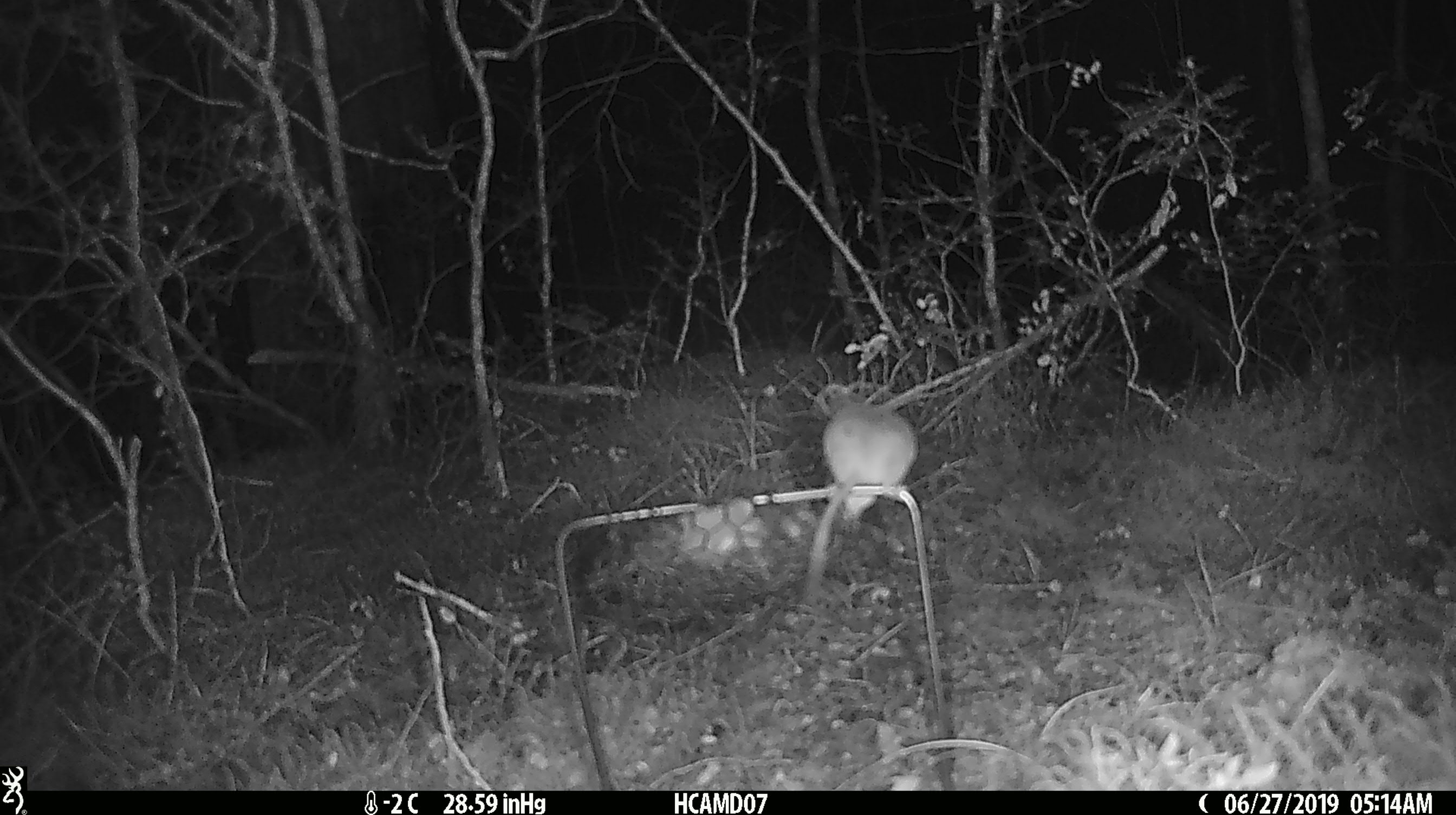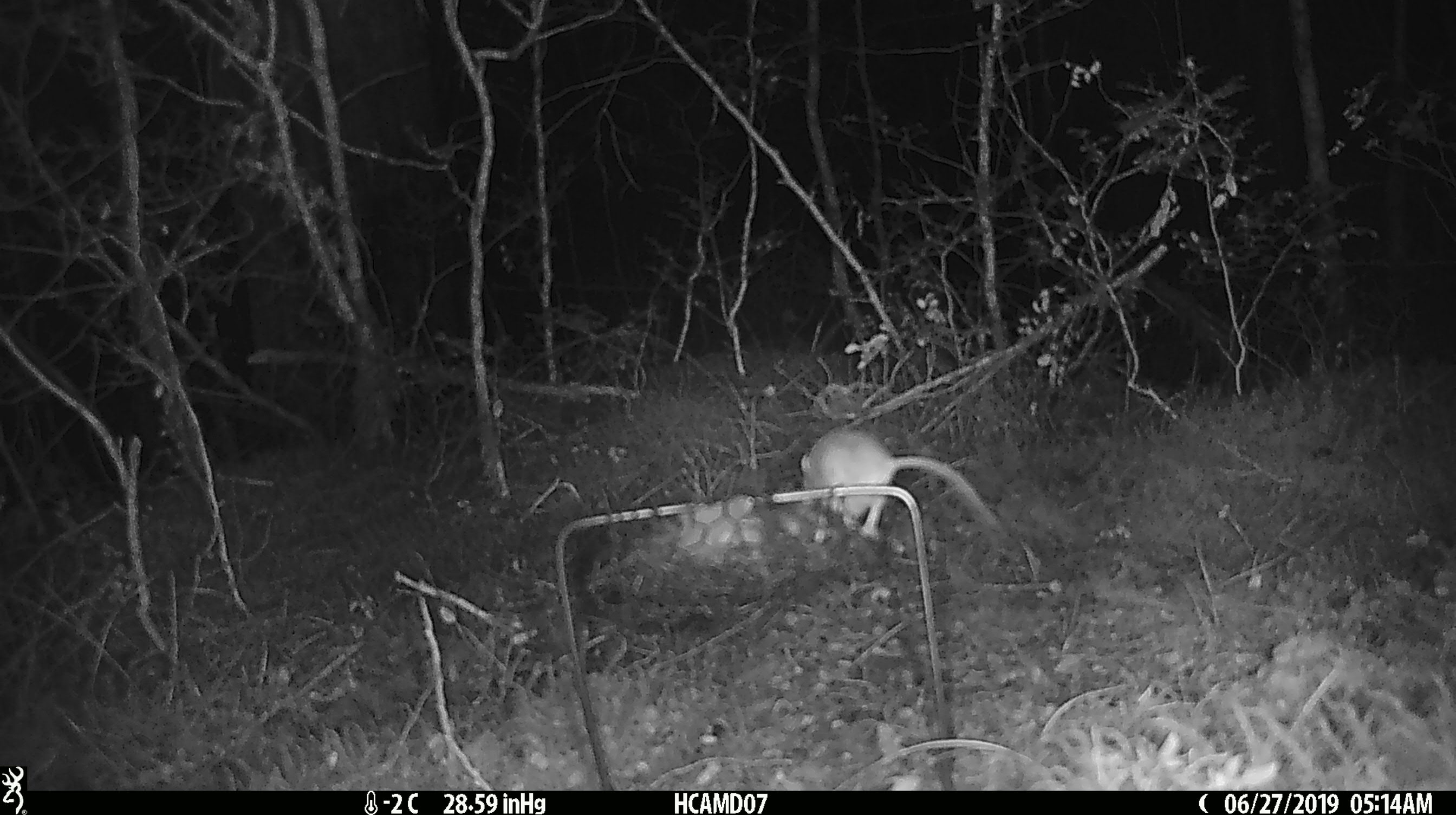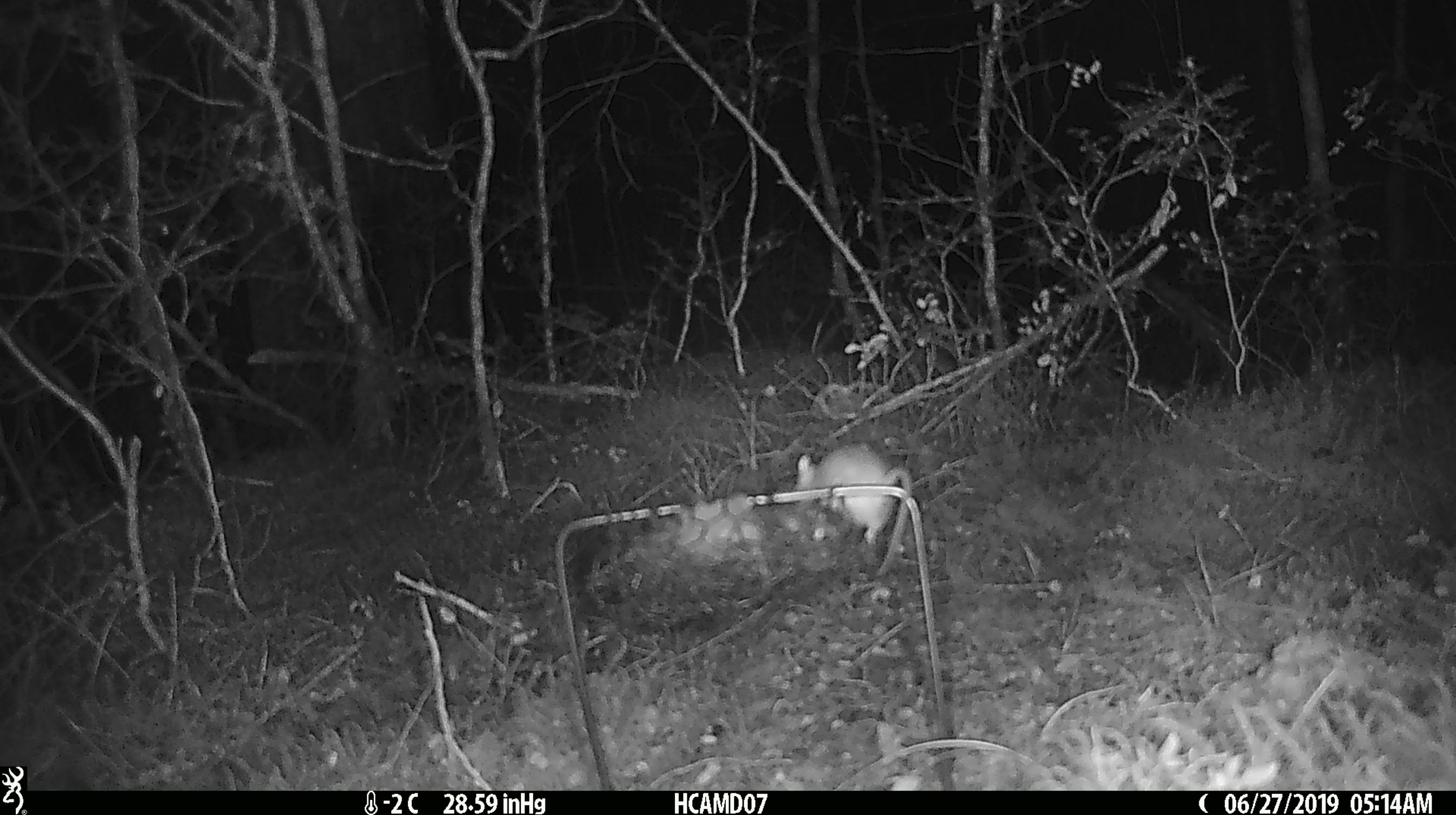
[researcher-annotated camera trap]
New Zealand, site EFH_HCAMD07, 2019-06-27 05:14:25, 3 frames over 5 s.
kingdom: Animalia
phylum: Chordata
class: Mammalia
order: Rodentia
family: Muridae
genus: Mus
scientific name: Mus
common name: mouse